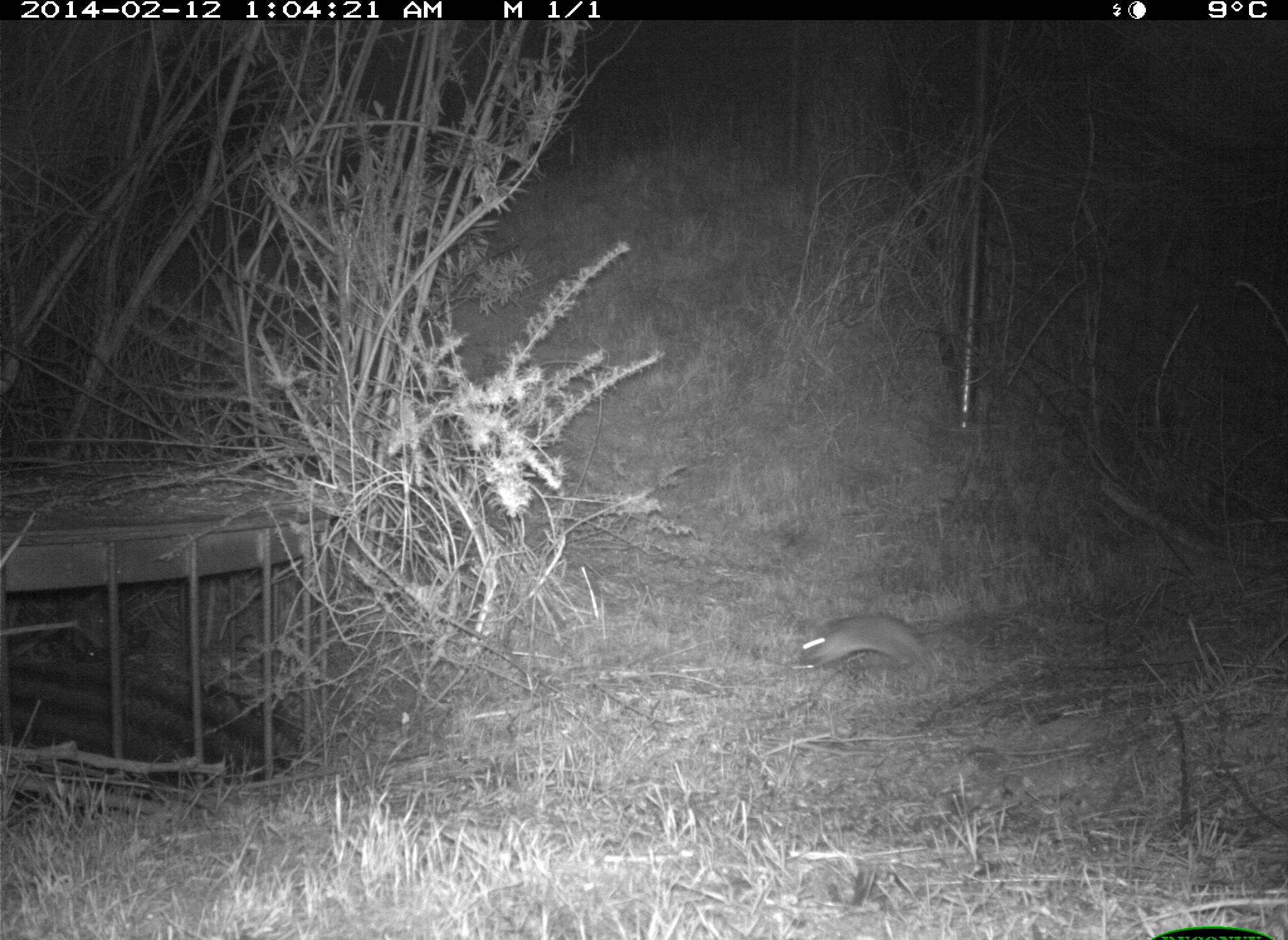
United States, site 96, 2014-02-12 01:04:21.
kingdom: Animalia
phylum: Chordata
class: Mammalia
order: Rodentia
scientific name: Rodentia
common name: rodent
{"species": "rodent (Rodentia)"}